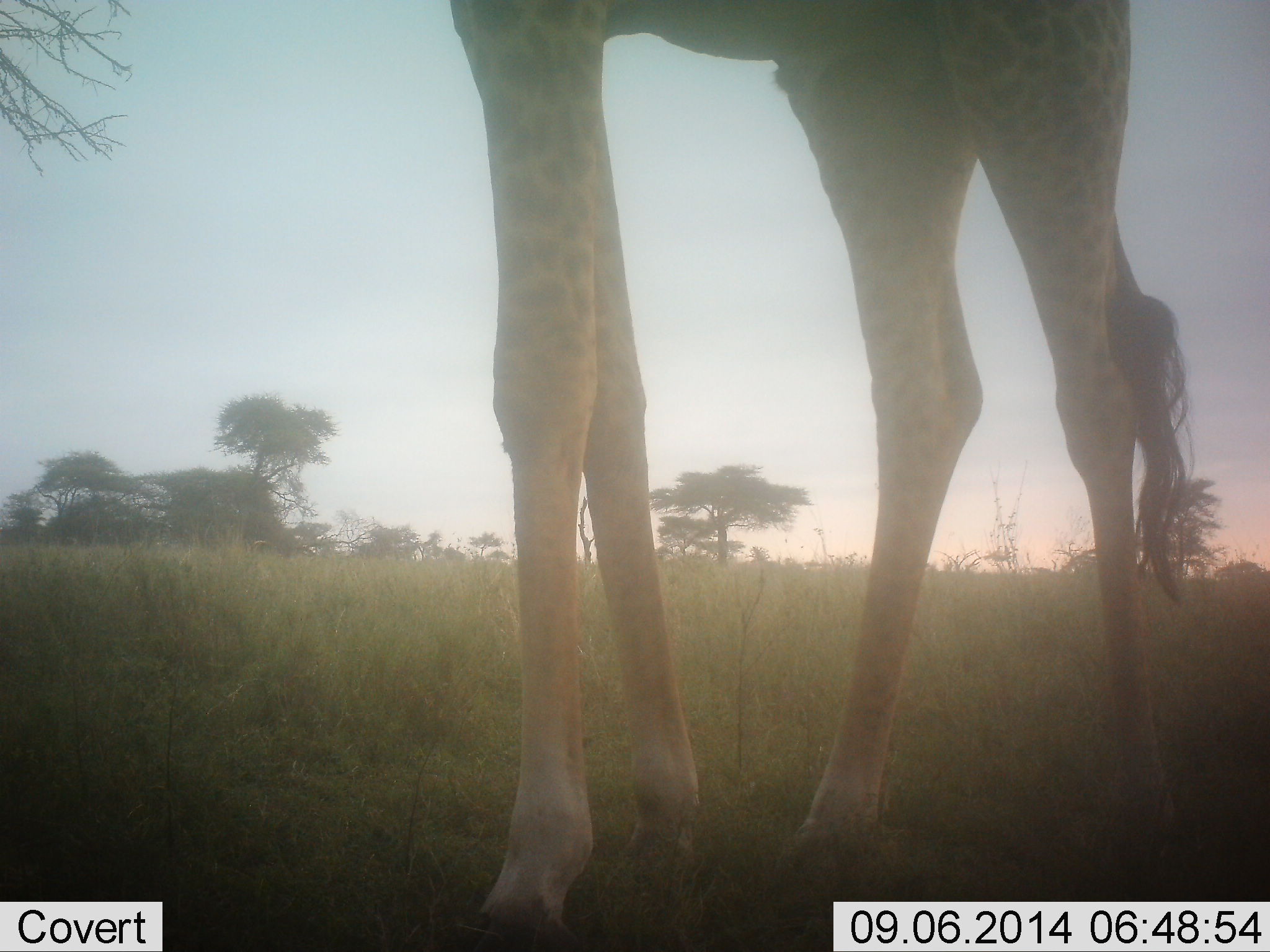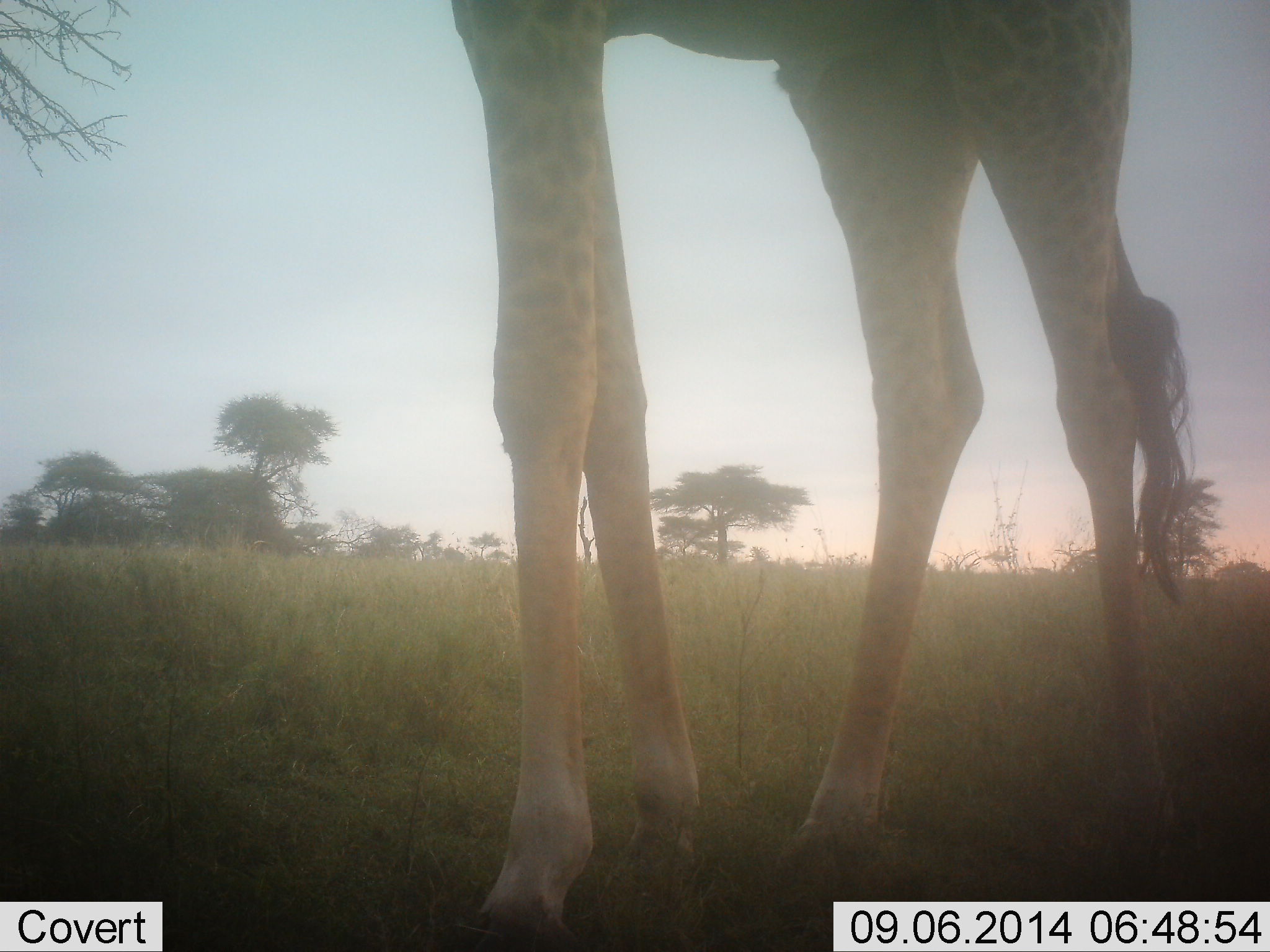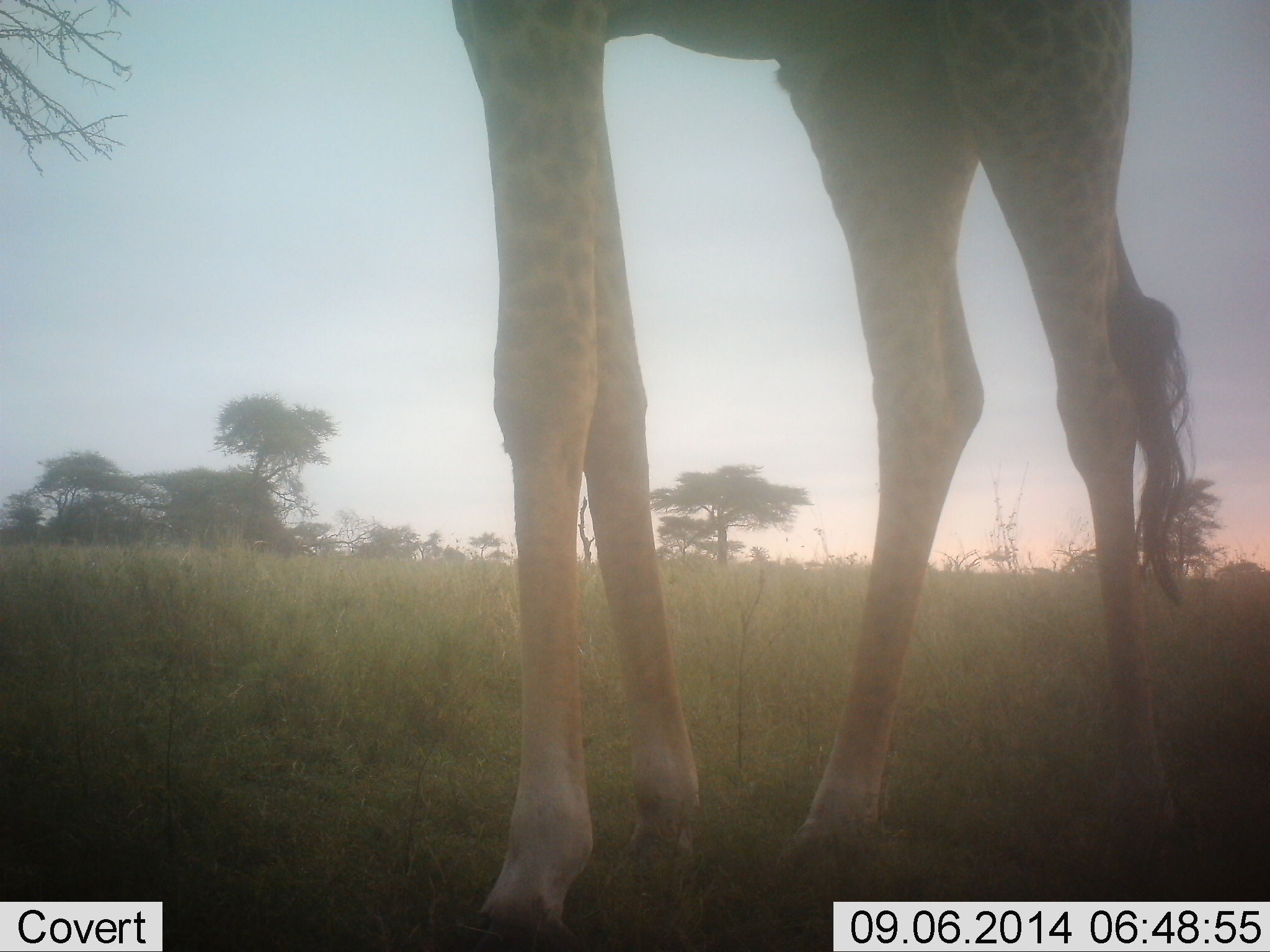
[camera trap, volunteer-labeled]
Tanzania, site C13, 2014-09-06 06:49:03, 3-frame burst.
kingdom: Animalia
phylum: Chordata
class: Mammalia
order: Artiodactyla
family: Giraffidae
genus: Giraffa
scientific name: Giraffa camelopardalis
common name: giraffe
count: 1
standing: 90%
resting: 0%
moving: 0%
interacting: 0%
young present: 0%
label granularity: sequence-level